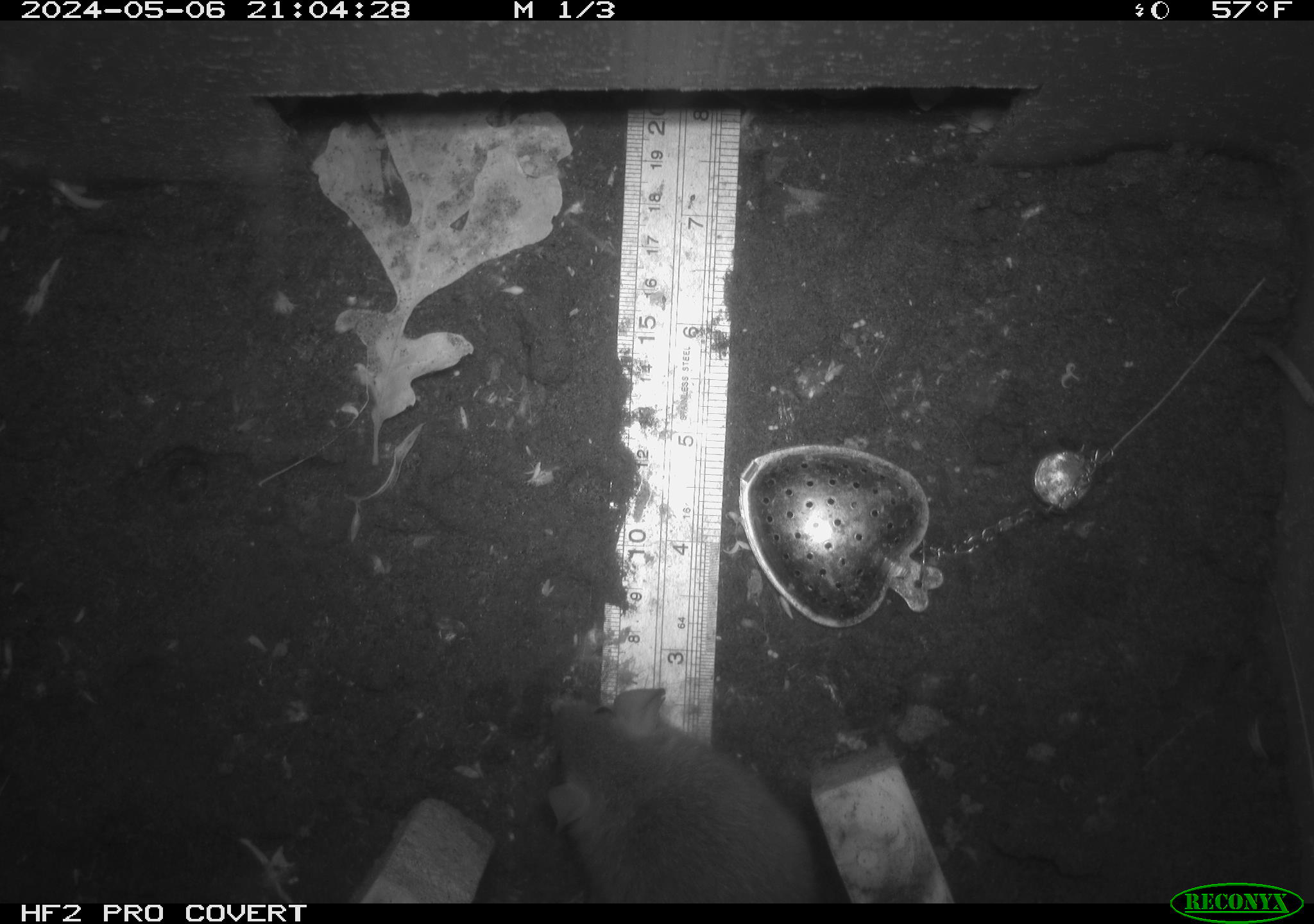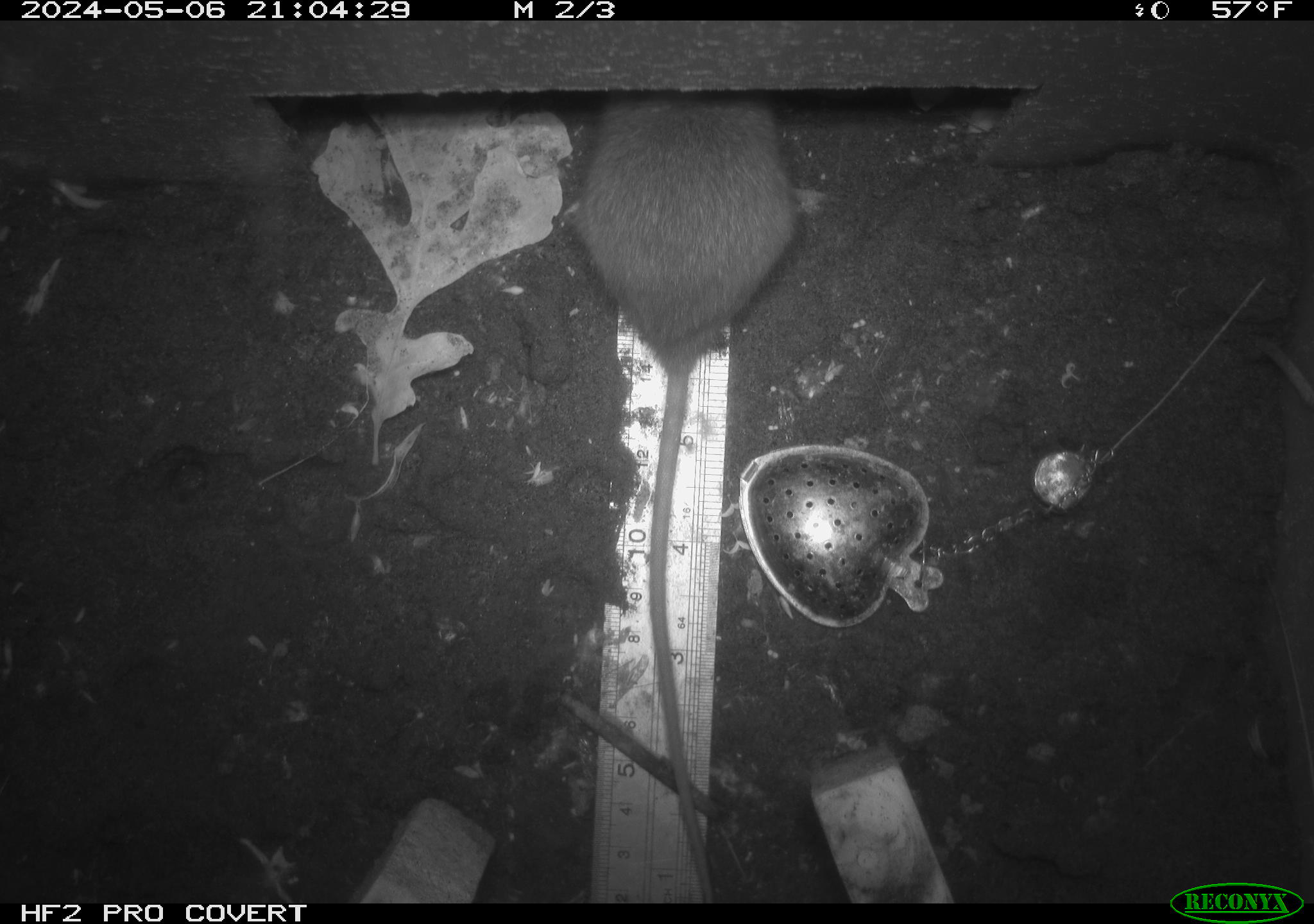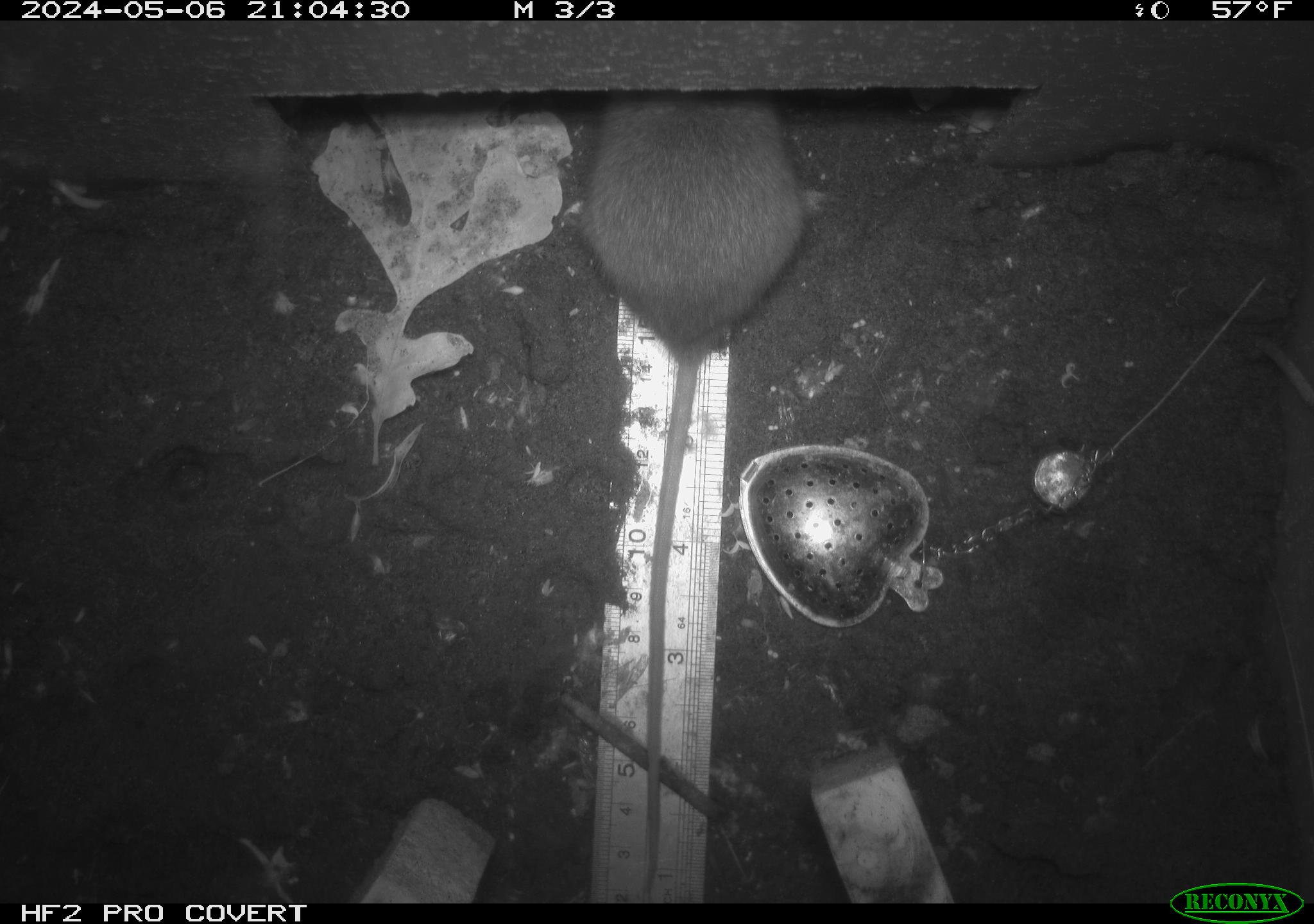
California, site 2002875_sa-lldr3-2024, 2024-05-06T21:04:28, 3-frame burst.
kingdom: Animalia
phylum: Chordata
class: Mammalia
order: Rodentia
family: Muridae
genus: Rattus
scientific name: Rattus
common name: rat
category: rattus species